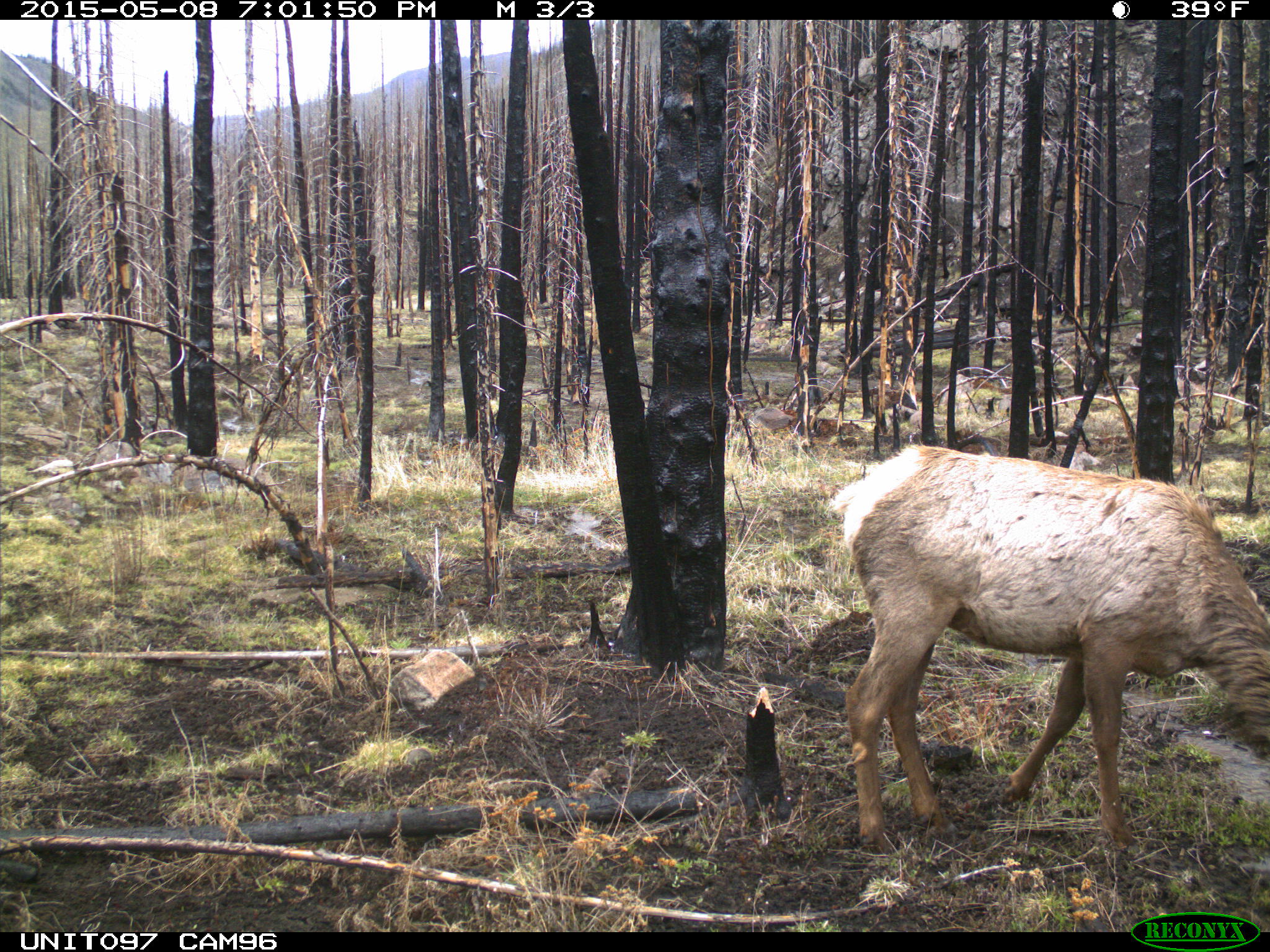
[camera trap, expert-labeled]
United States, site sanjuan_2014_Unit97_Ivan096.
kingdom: Animalia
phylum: Chordata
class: Mammalia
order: Artiodactyla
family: Cervidae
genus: Cervus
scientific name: Cervus elaphus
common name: red deer